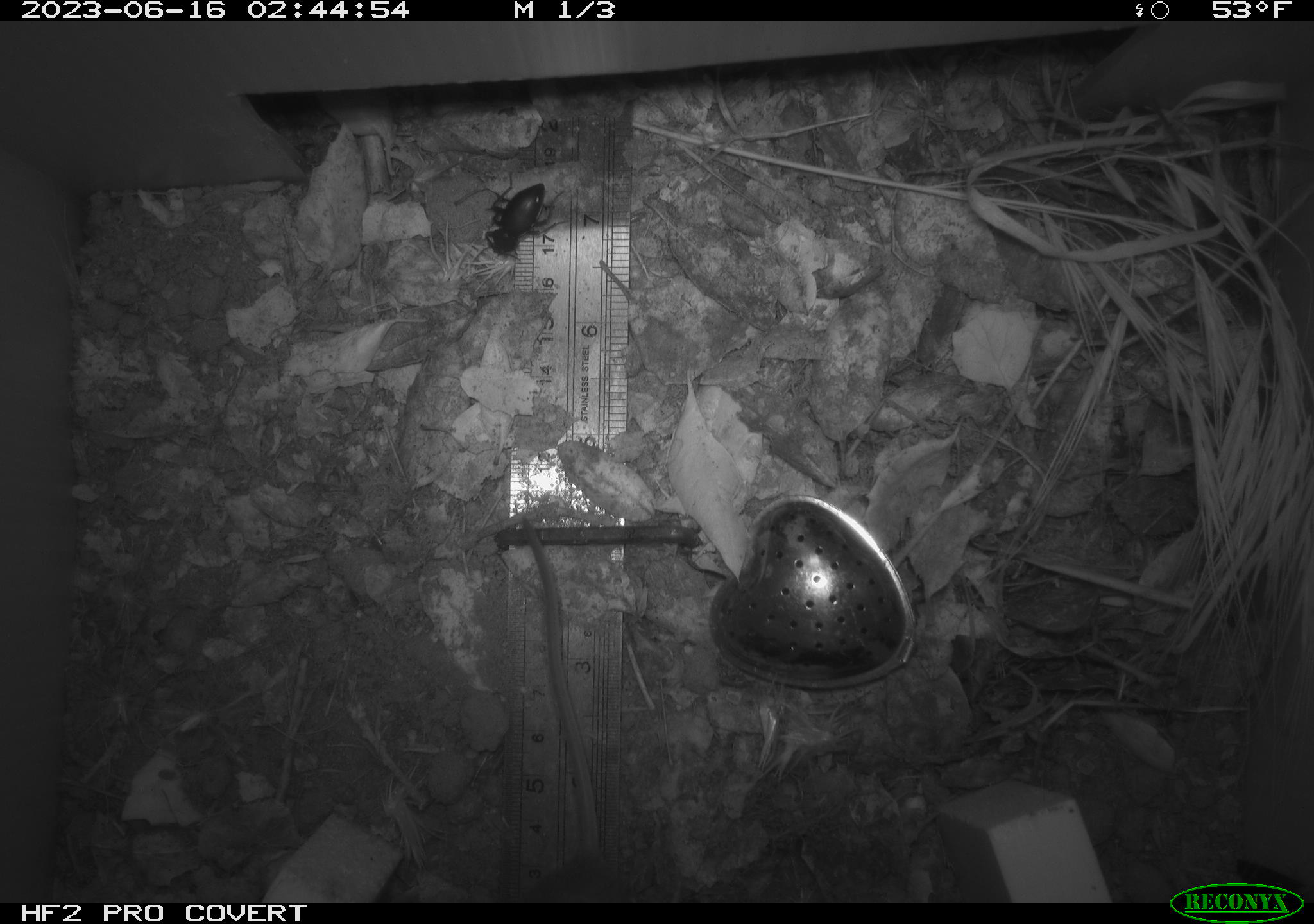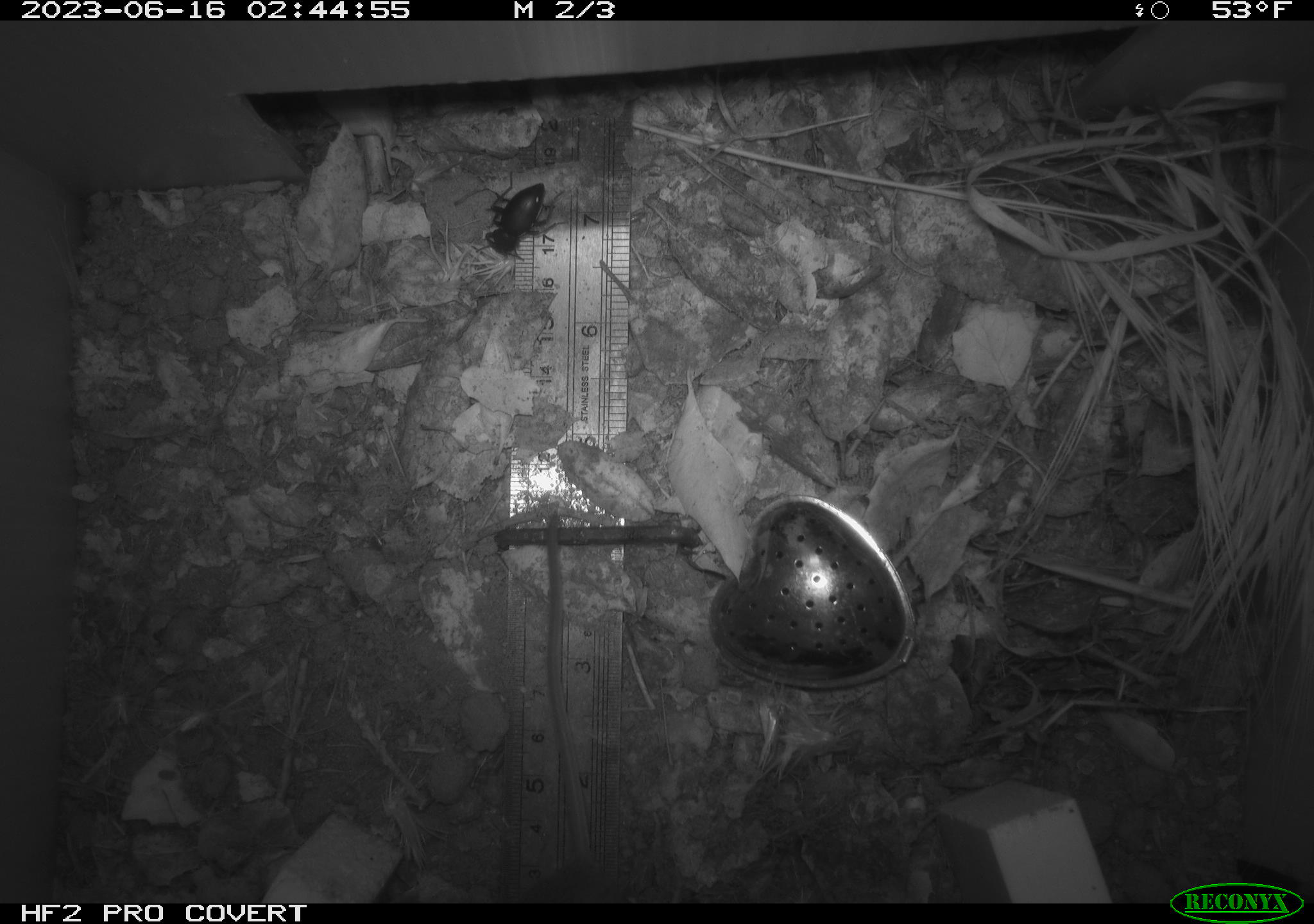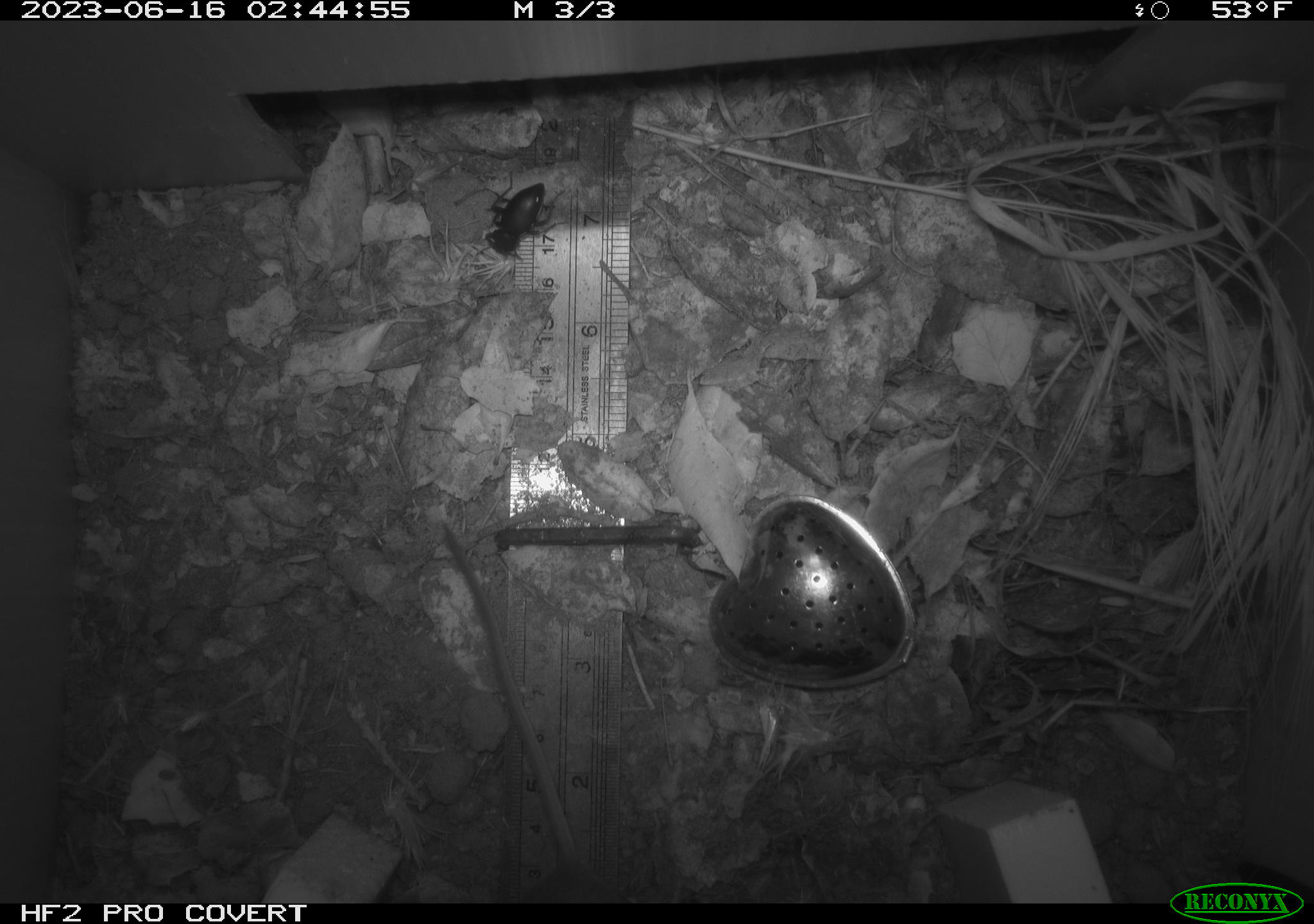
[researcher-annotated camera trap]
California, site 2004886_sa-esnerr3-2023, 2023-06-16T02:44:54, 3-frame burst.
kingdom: Animalia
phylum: Arthropoda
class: Insecta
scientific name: Insecta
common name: insect